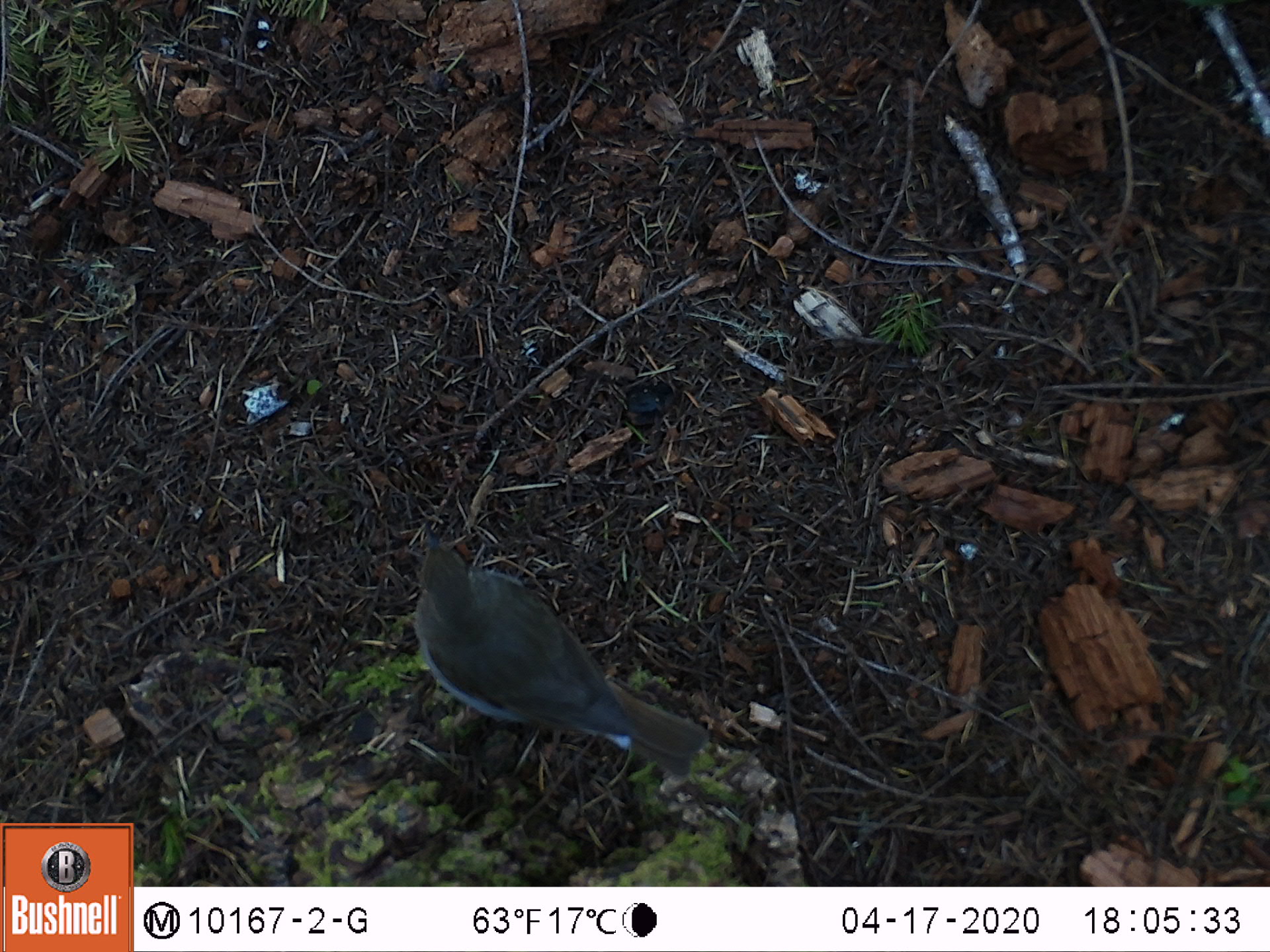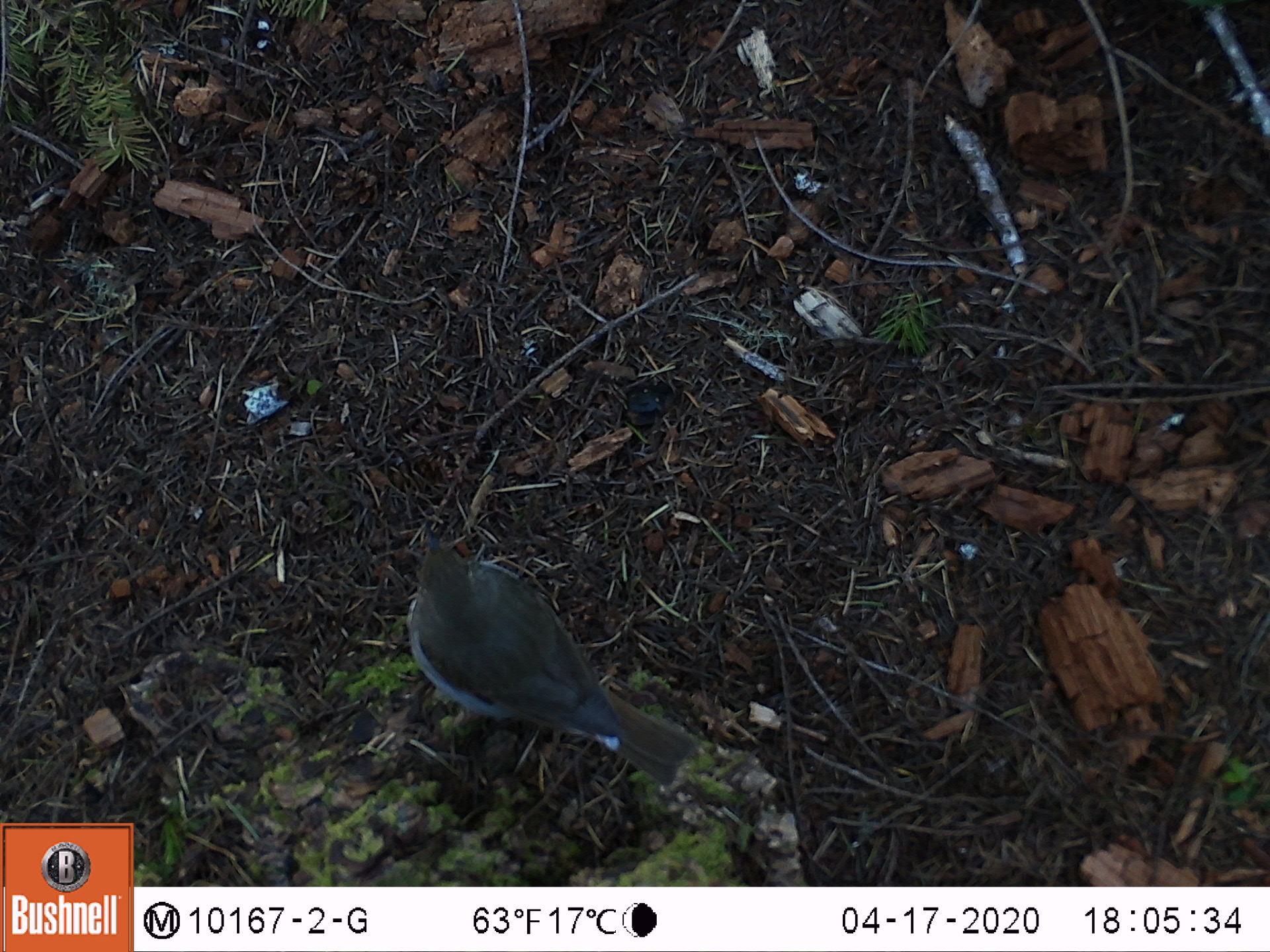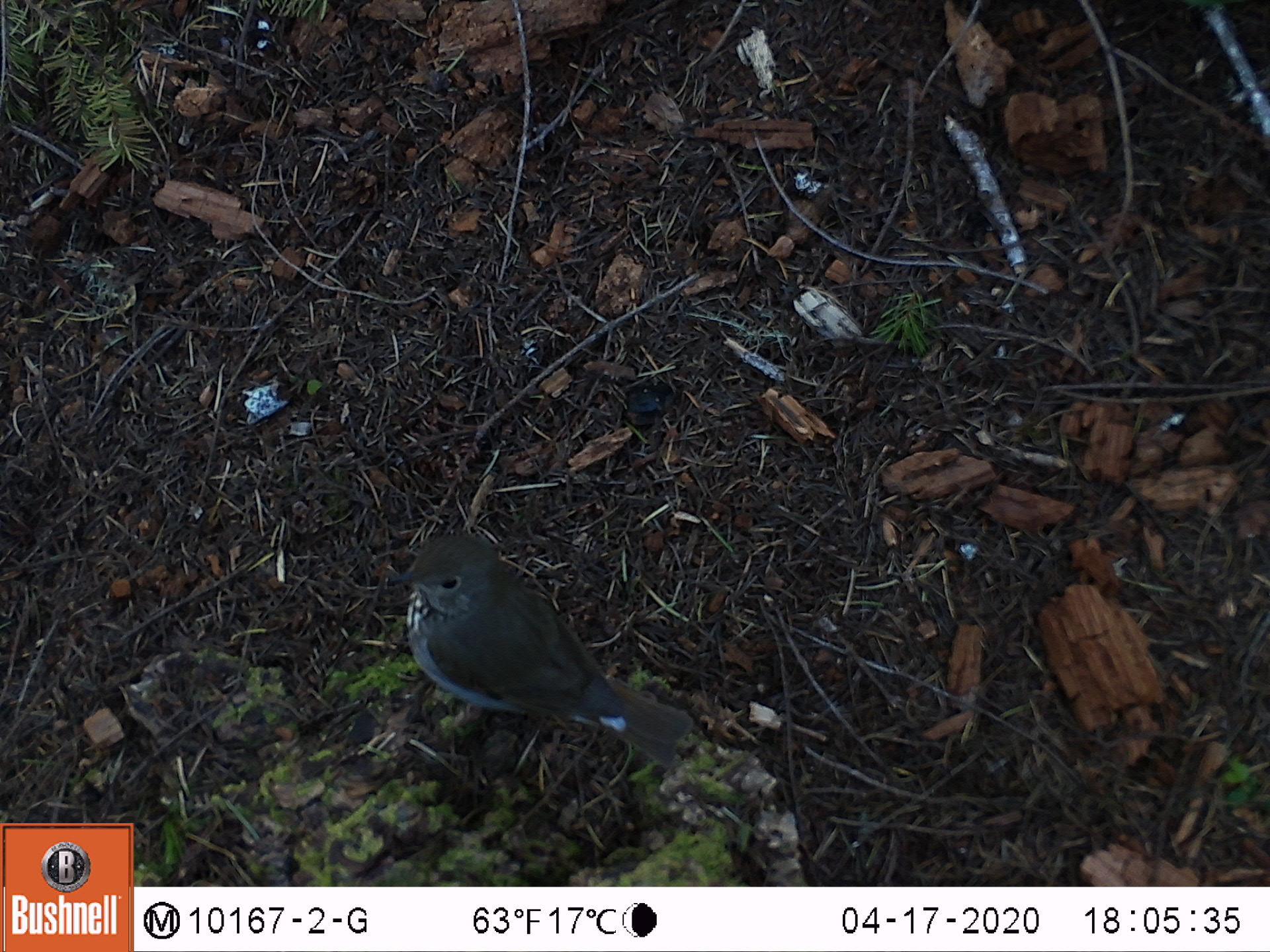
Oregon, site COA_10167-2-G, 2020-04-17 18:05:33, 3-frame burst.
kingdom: Animalia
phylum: Chordata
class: Aves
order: Passeriformes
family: Turdidae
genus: Catharus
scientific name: Catharus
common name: brown thrushes and nightingale-thrushes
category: catharus species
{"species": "catharus species (brown thrushes and nightingale-thrushes) (Catharus)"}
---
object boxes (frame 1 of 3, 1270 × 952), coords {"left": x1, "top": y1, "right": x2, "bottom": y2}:
catharus species: {"left": 391, "top": 508, "right": 725, "bottom": 800}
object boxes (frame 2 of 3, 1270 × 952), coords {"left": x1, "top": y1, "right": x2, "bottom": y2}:
catharus species: {"left": 384, "top": 519, "right": 709, "bottom": 812}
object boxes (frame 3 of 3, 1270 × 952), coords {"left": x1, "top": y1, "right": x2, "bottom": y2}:
catharus species: {"left": 378, "top": 515, "right": 716, "bottom": 802}